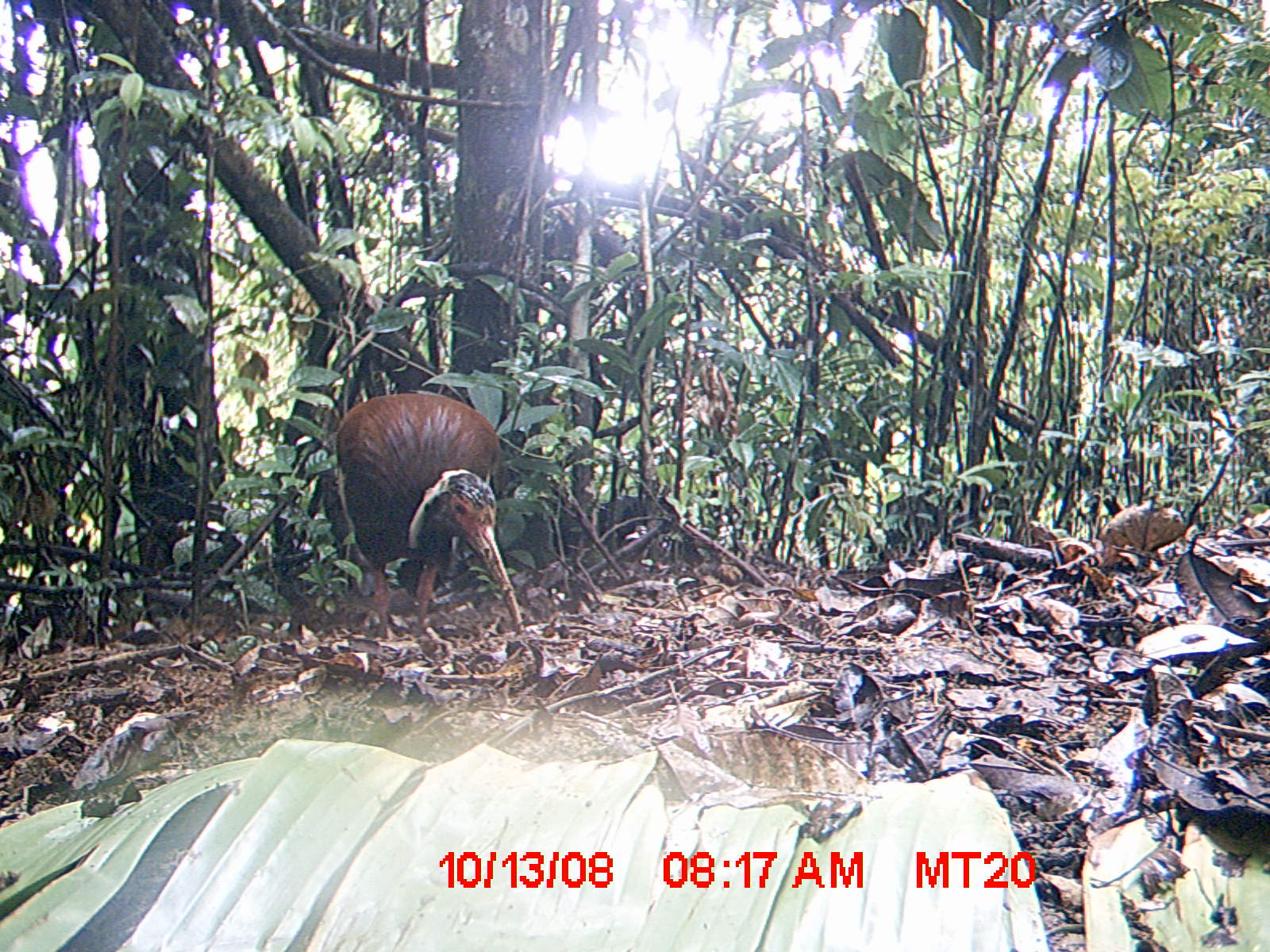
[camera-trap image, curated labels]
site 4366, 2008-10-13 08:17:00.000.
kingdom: Animalia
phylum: Chordata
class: Aves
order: Pelecaniformes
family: Threskiornithidae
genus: Lophotibis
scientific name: Lophotibis cristata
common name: madagascan ibis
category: lophotibis cristataa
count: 2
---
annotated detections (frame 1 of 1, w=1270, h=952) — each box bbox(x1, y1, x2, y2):
lophotibis cristataa: bbox(327, 389, 526, 653)